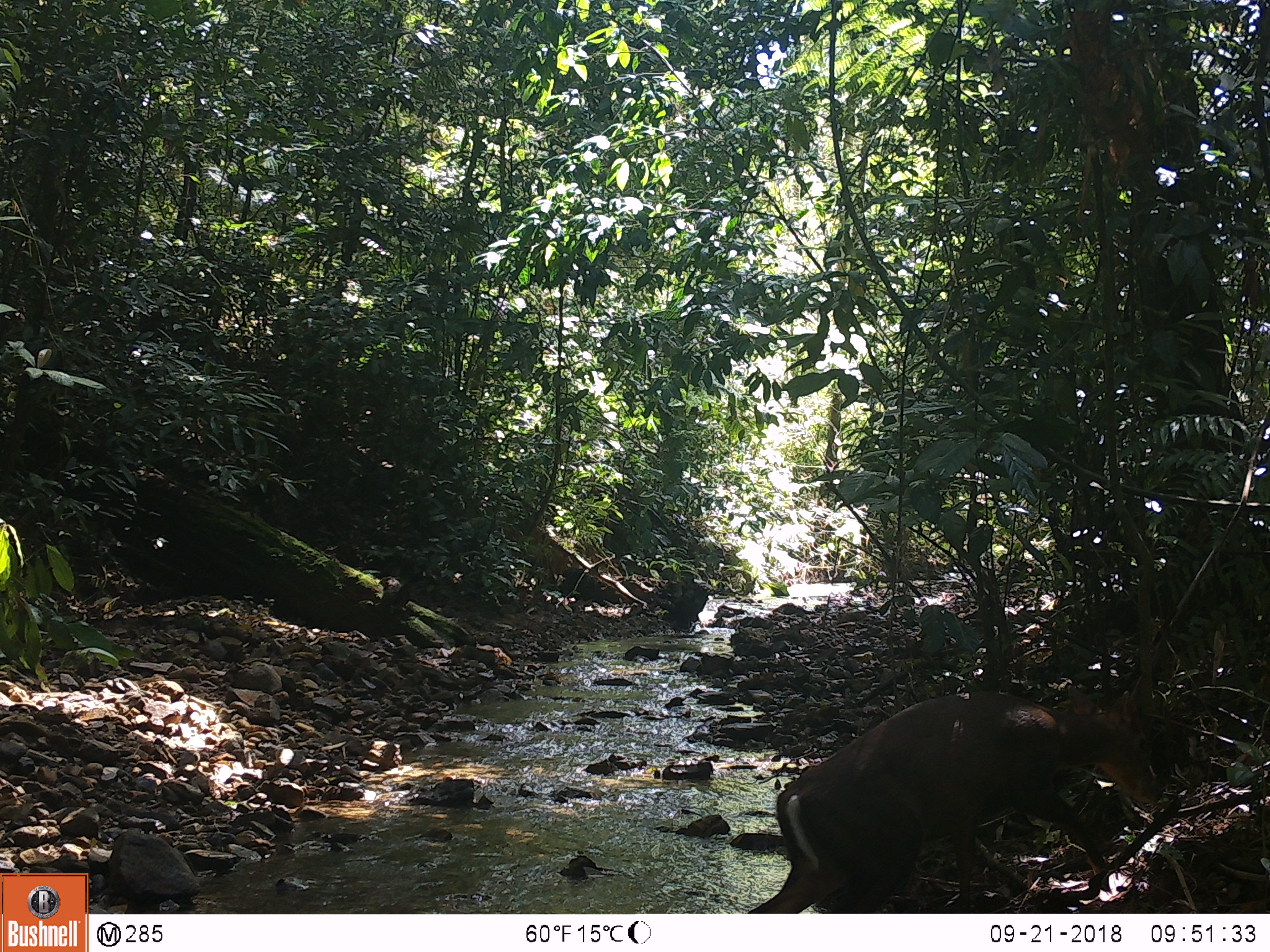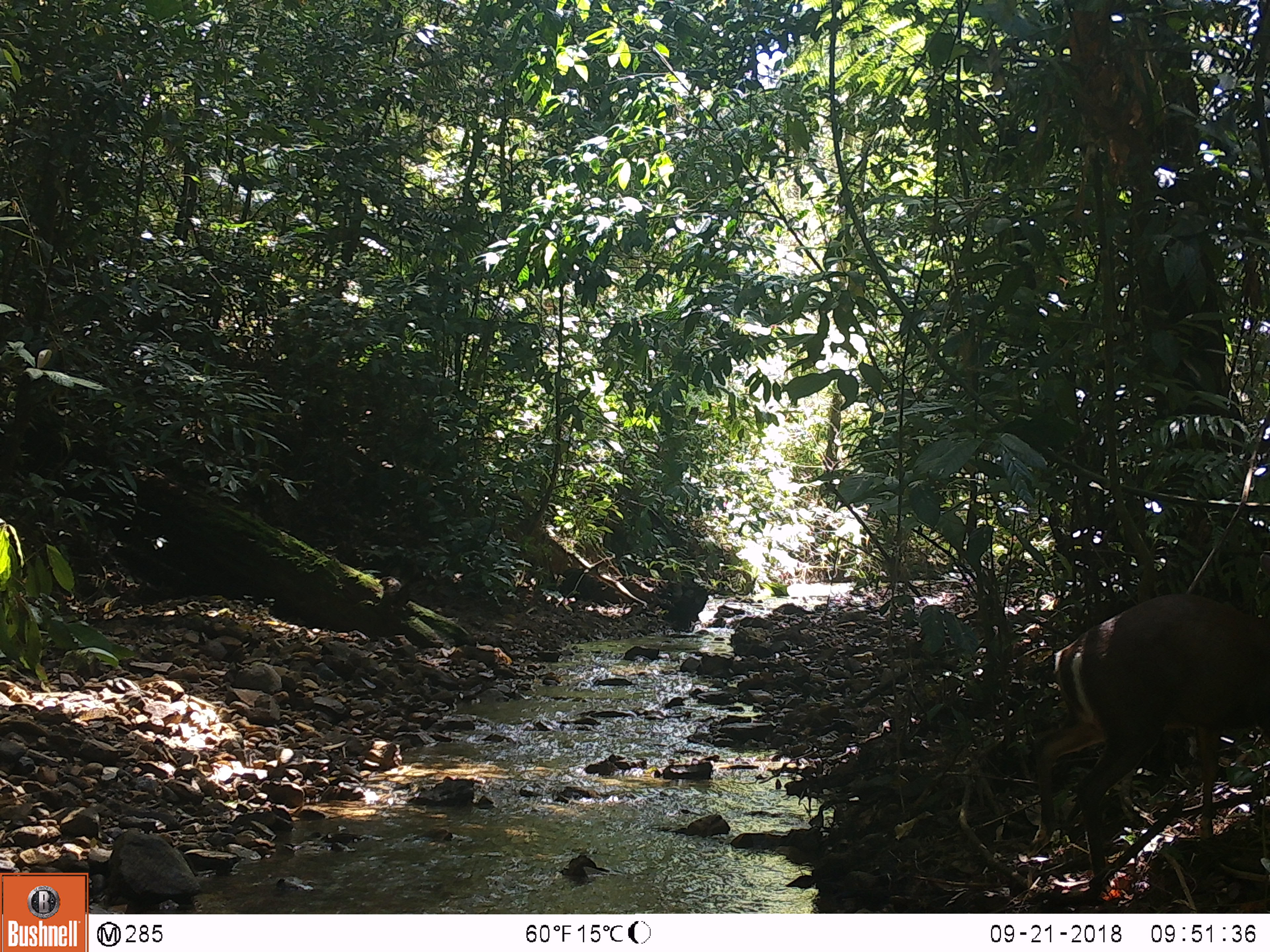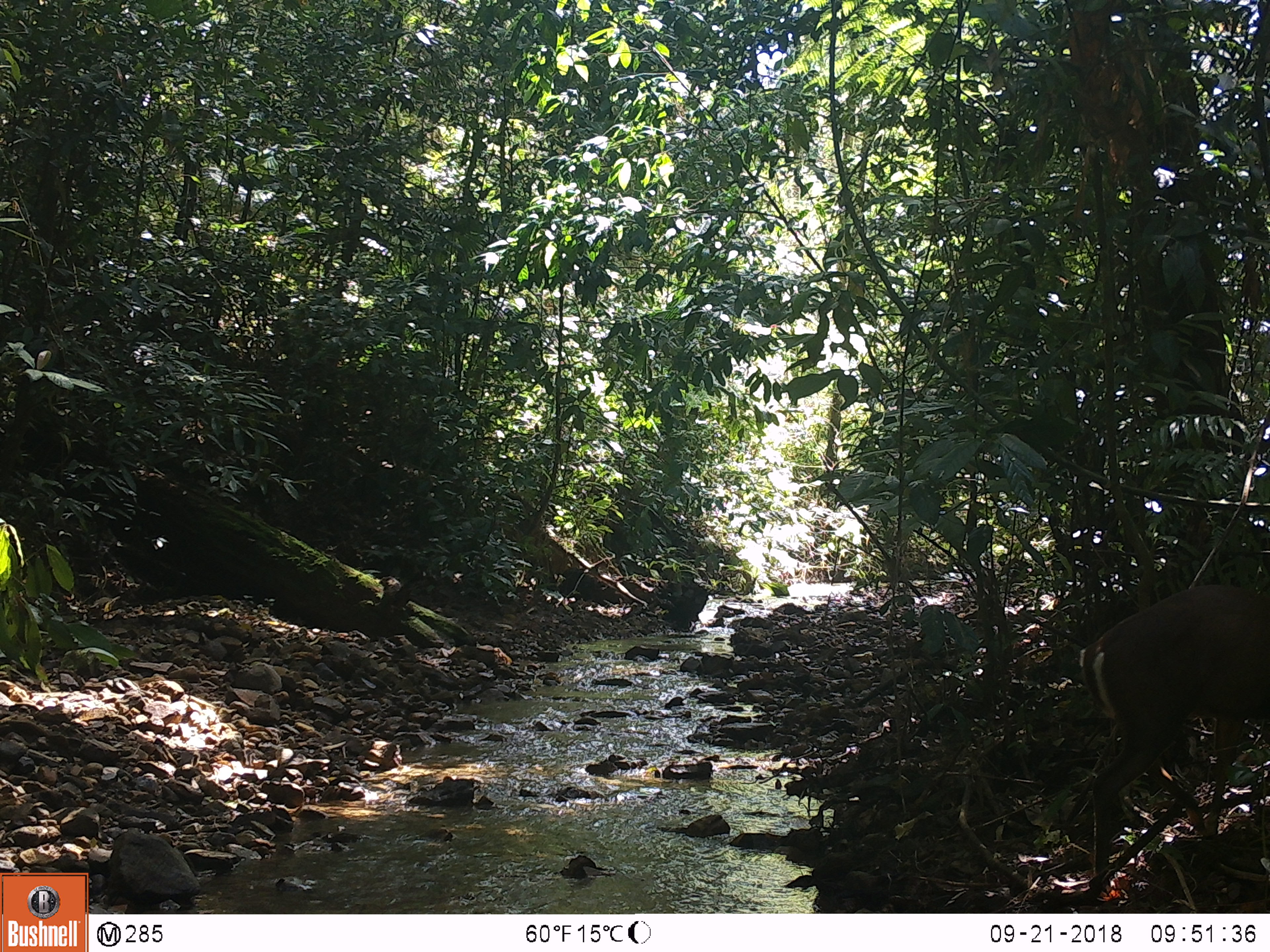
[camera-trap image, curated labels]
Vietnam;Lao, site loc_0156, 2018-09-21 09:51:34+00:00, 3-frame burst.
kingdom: Animalia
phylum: Chordata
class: Mammalia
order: Artiodactyla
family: Cervidae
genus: Muntiacus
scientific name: Muntiacus rooseveltorum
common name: roosevelt's muntjac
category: roosevelts muntjac group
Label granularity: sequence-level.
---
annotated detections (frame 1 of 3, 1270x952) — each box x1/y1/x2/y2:
roosevelts muntjac group: 745/683/1164/913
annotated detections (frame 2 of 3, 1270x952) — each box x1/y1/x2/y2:
roosevelts muntjac group: 1026/591/1270/876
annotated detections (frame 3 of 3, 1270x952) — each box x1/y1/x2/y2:
roosevelts muntjac group: 1076/583/1270/875